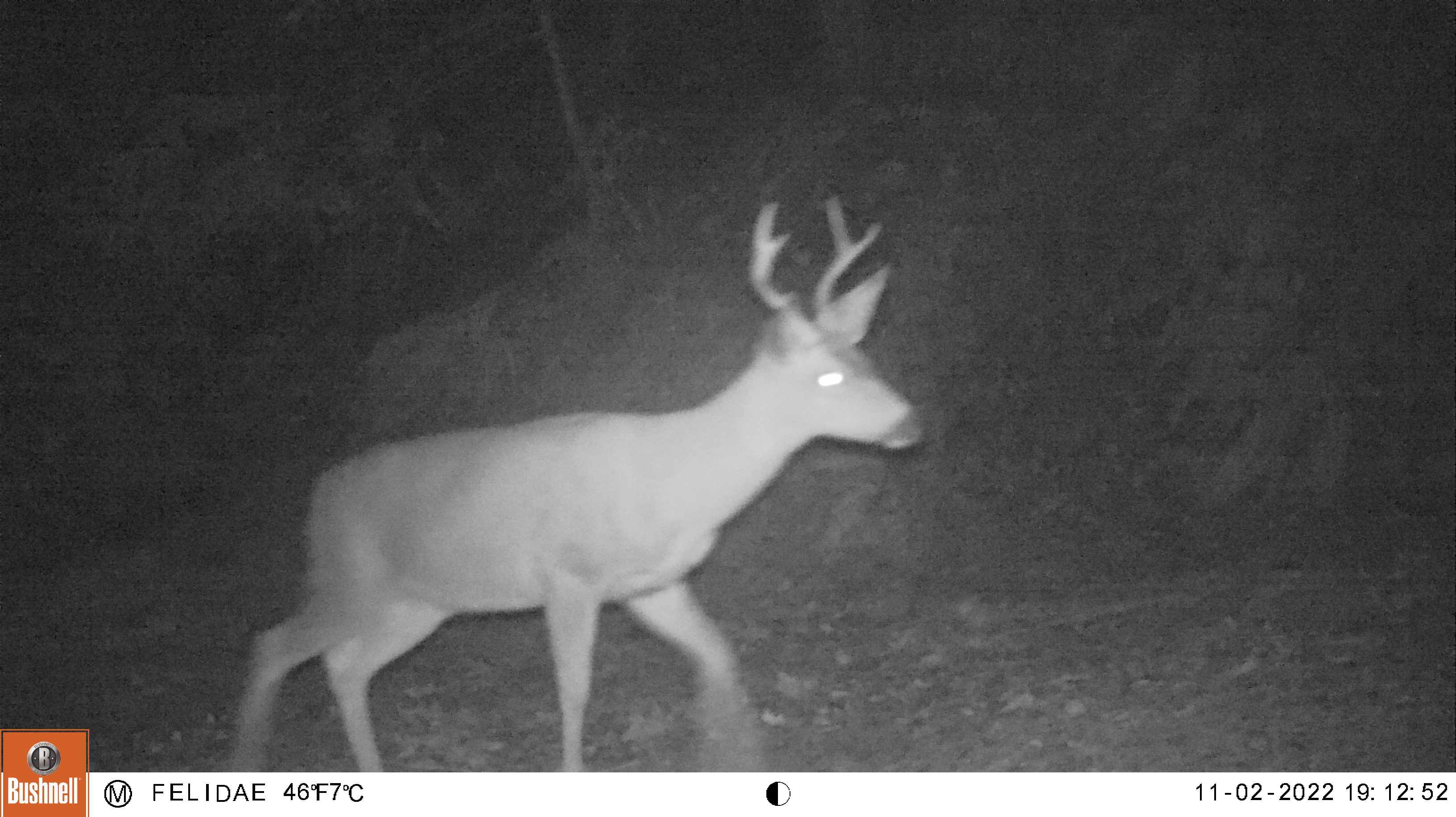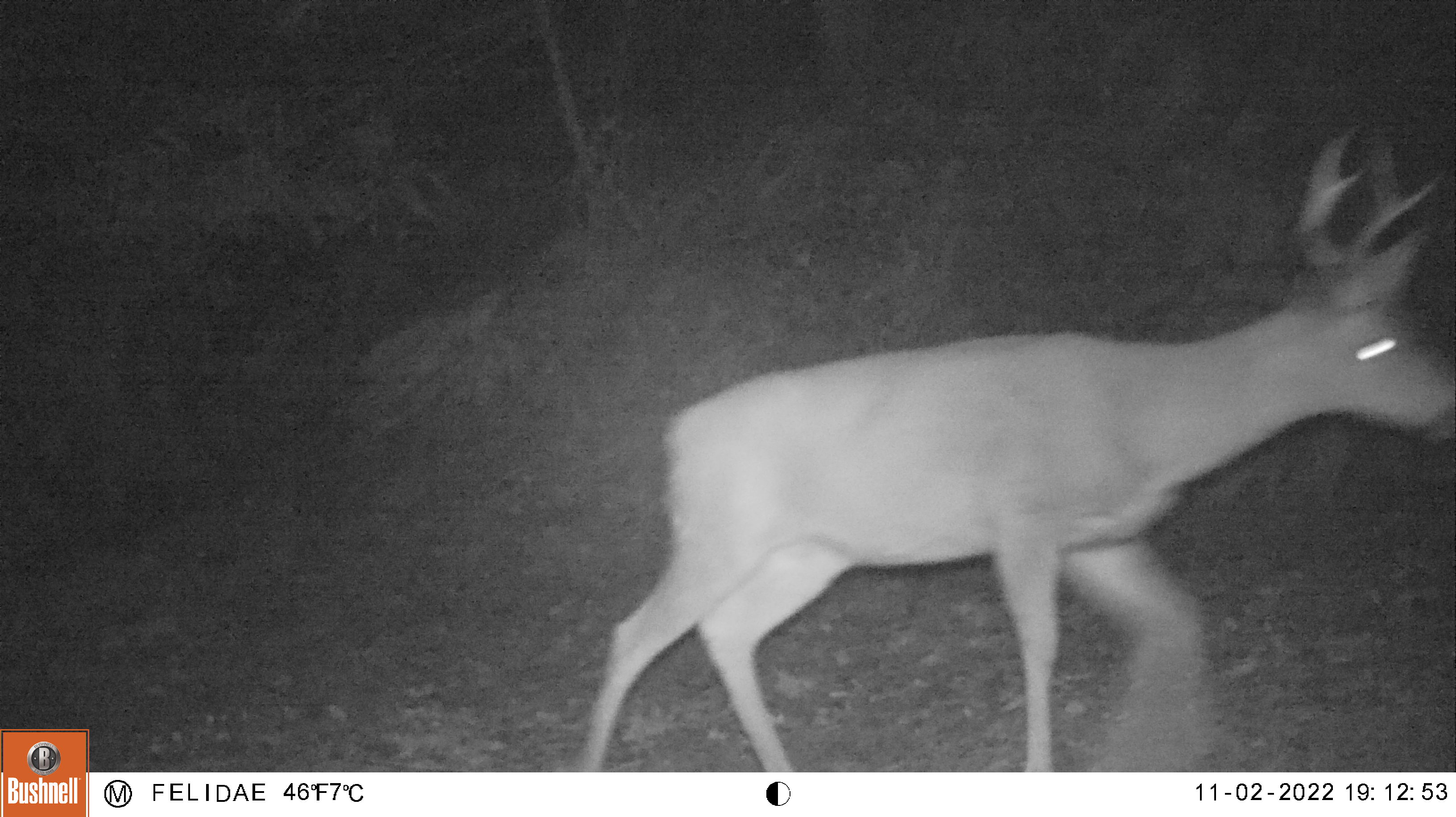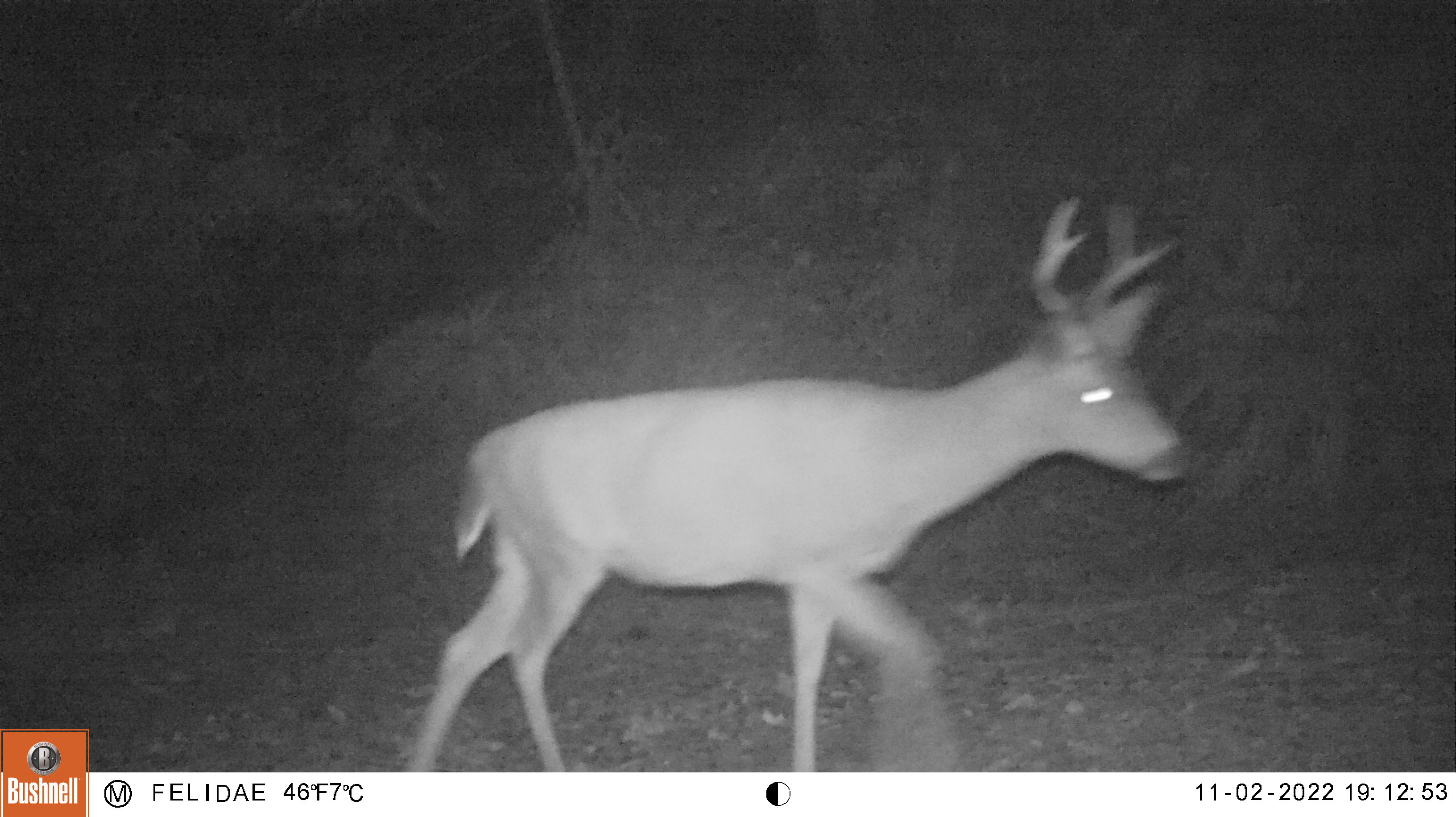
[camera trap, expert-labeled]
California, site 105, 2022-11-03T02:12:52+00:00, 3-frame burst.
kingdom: Animalia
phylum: Chordata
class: Mammalia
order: Artiodactyla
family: Cervidae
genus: Odocoileus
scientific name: Odocoileus hemionus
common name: mule deer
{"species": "mule deer (Odocoileus hemionus)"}